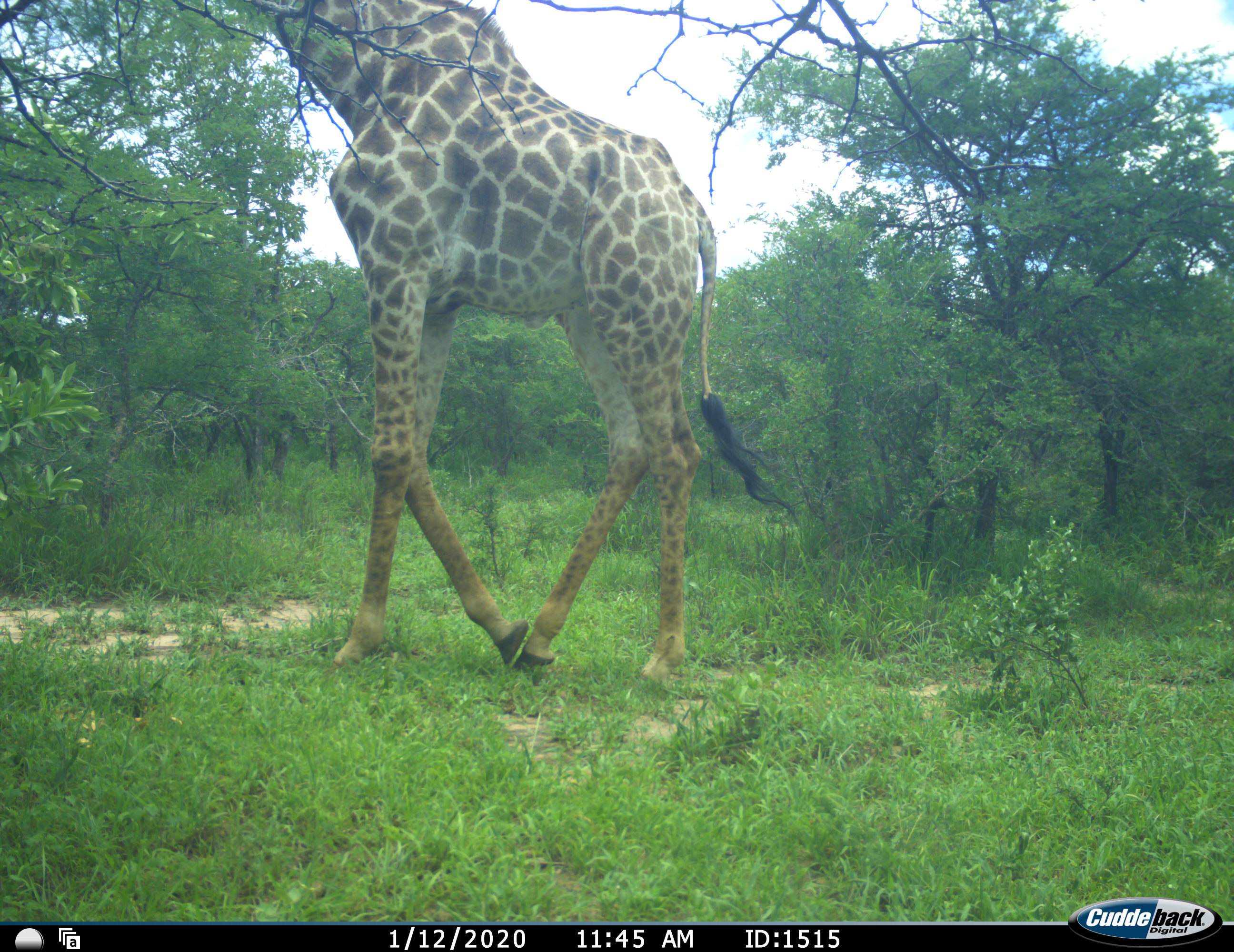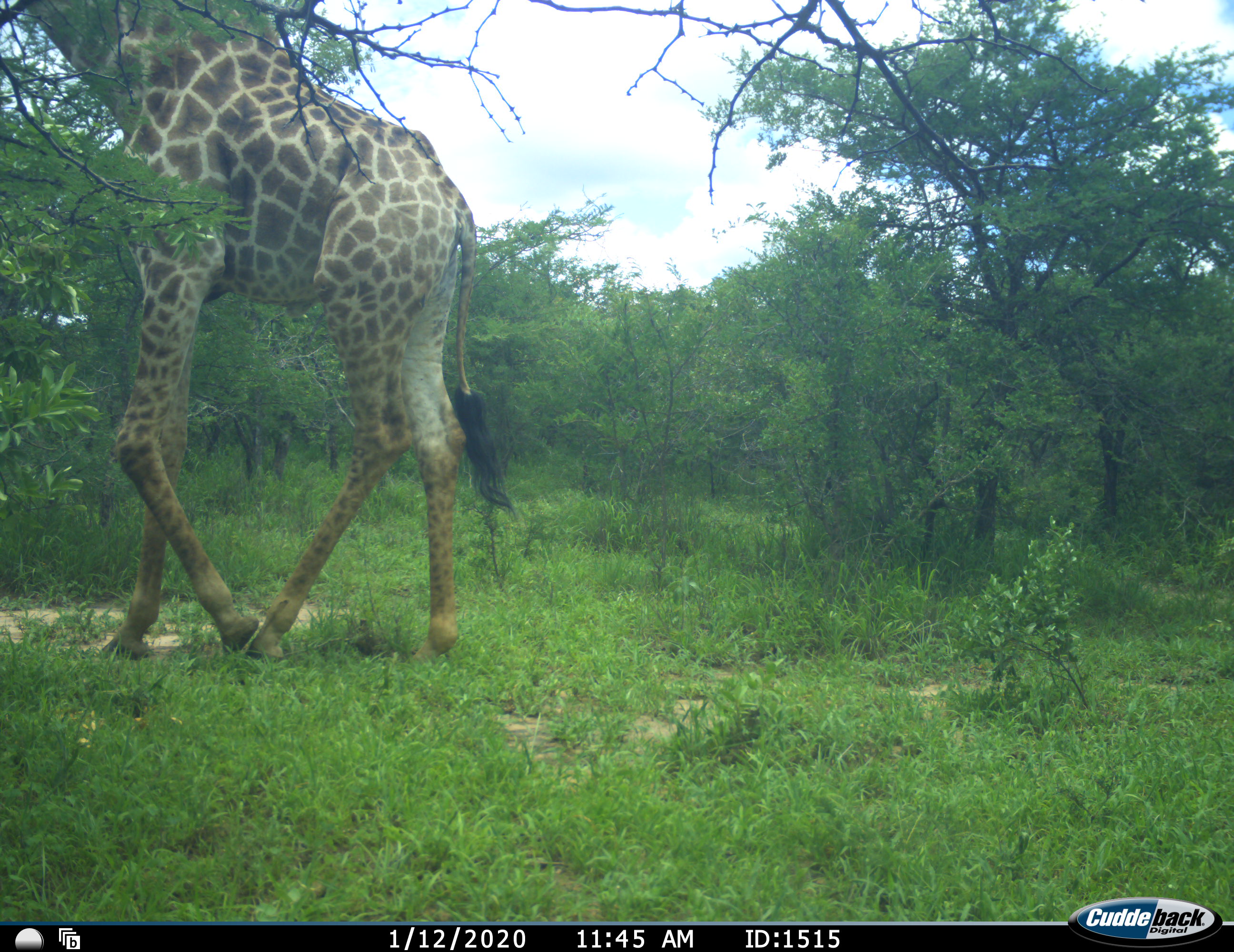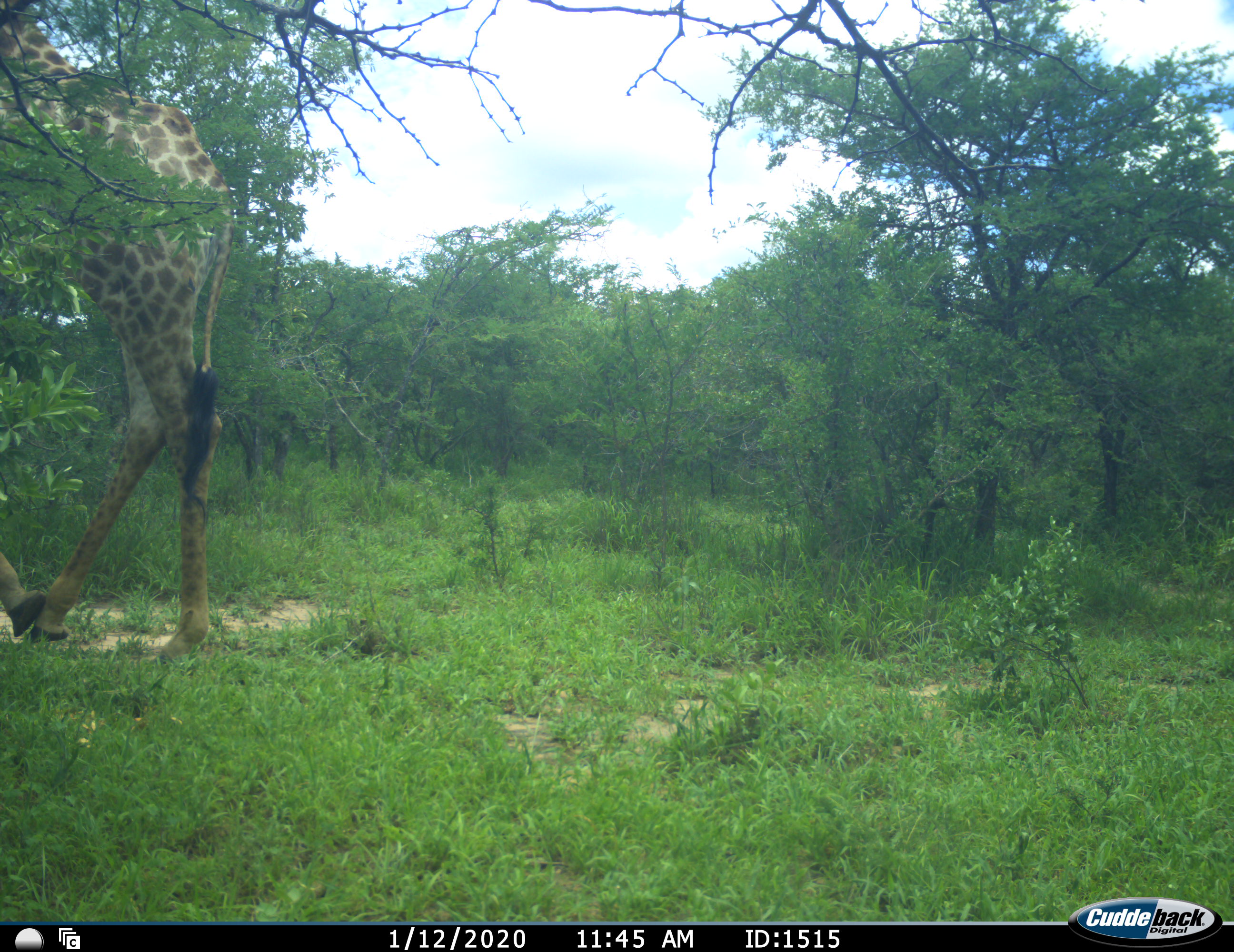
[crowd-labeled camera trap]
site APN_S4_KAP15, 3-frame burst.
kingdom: Animalia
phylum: Chordata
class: Mammalia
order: Artiodactyla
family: Giraffidae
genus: Giraffa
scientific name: Giraffa camelopardalis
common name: giraffe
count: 1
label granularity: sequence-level